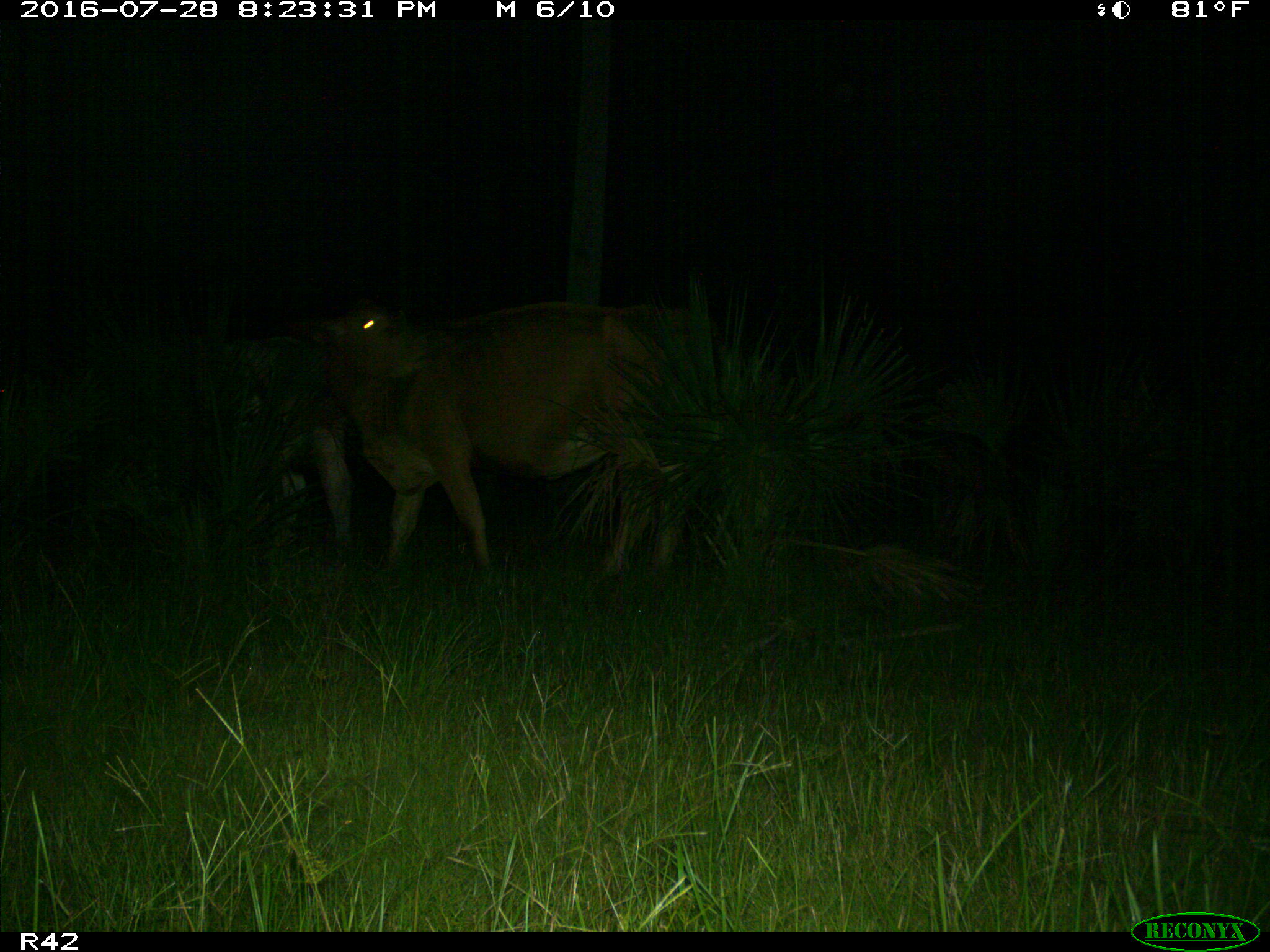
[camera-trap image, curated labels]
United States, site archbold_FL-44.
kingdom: Animalia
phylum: Chordata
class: Mammalia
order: Artiodactyla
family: Bovidae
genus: Bos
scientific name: Bos taurus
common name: domestic cow